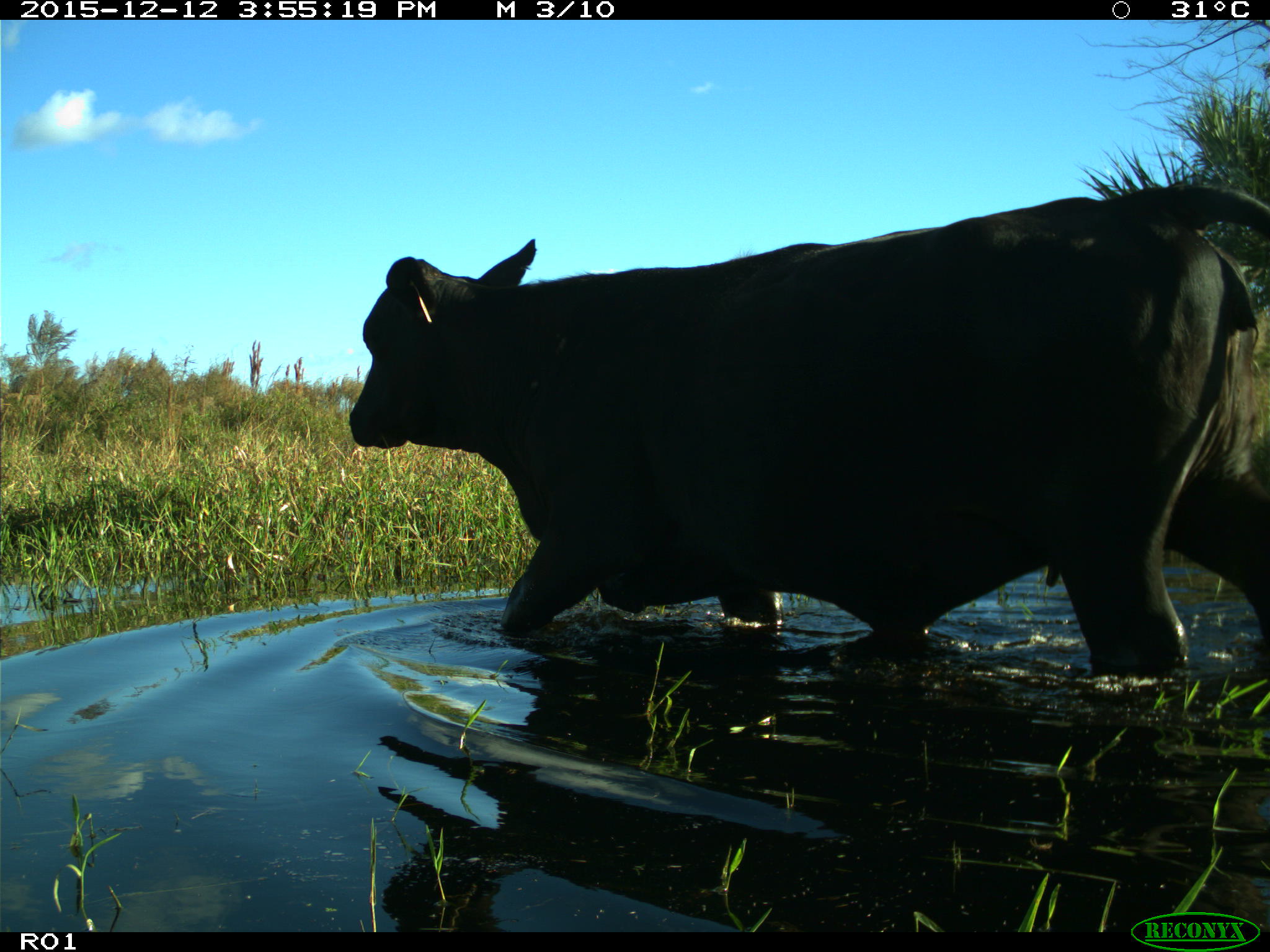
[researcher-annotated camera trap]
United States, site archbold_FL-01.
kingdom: Animalia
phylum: Chordata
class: Mammalia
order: Artiodactyla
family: Bovidae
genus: Bos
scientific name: Bos taurus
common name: domestic cow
Bos taurus (domestic cow).